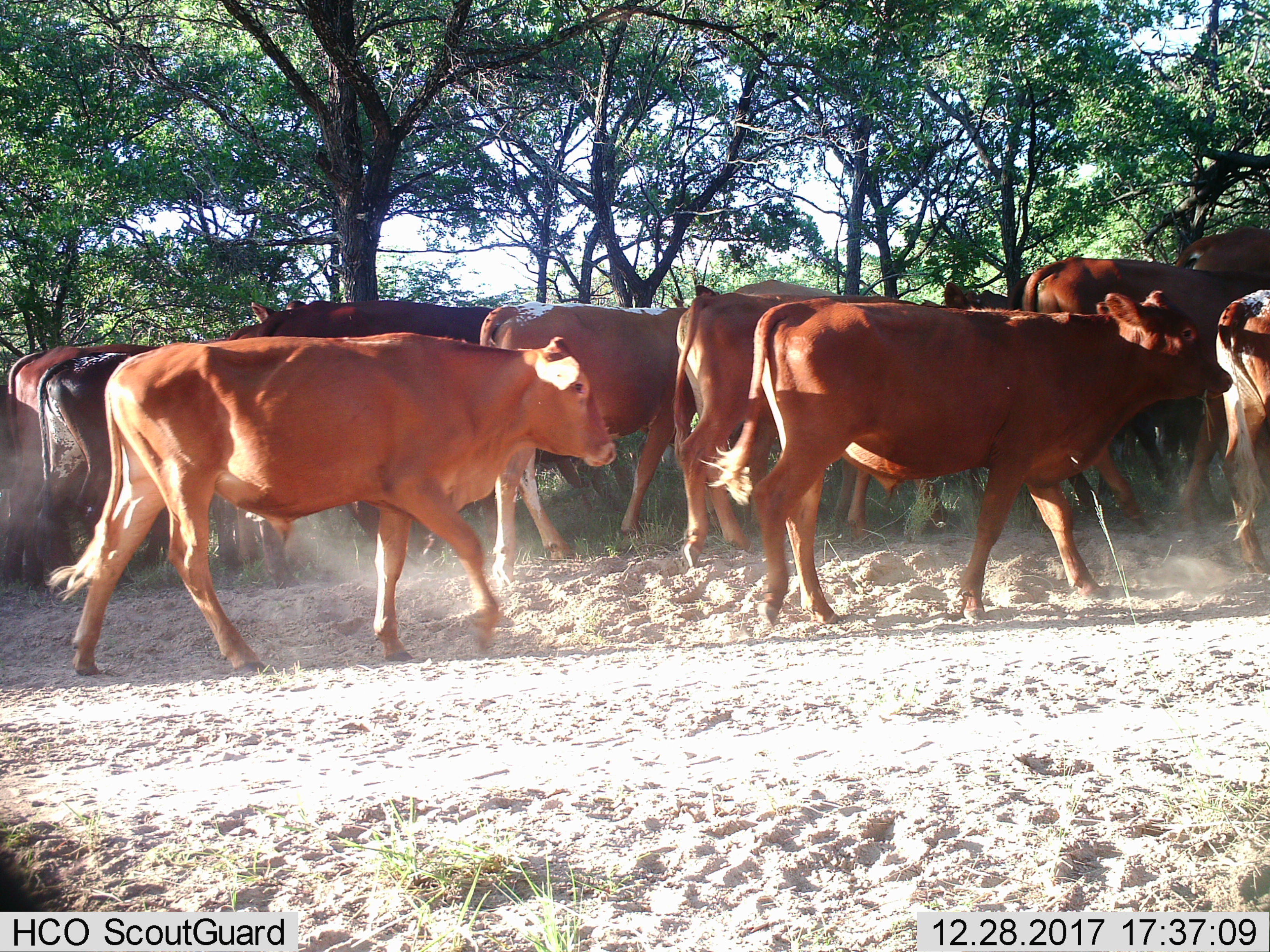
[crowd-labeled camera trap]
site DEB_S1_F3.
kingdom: Animalia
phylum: Chordata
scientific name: Vertebrata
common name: domestic animal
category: domesticanimal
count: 11-50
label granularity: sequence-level